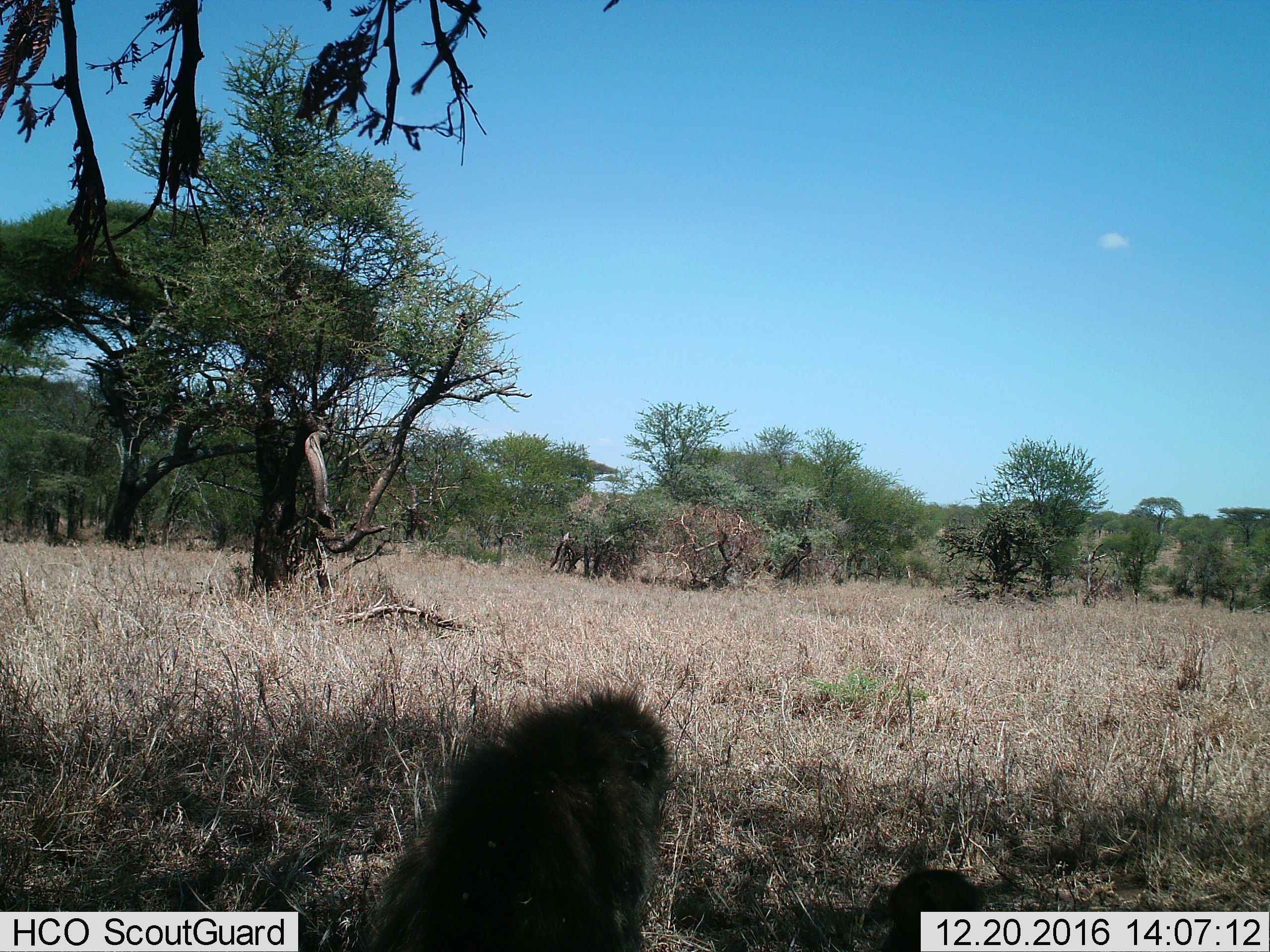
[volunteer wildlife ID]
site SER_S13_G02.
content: unidentified animal